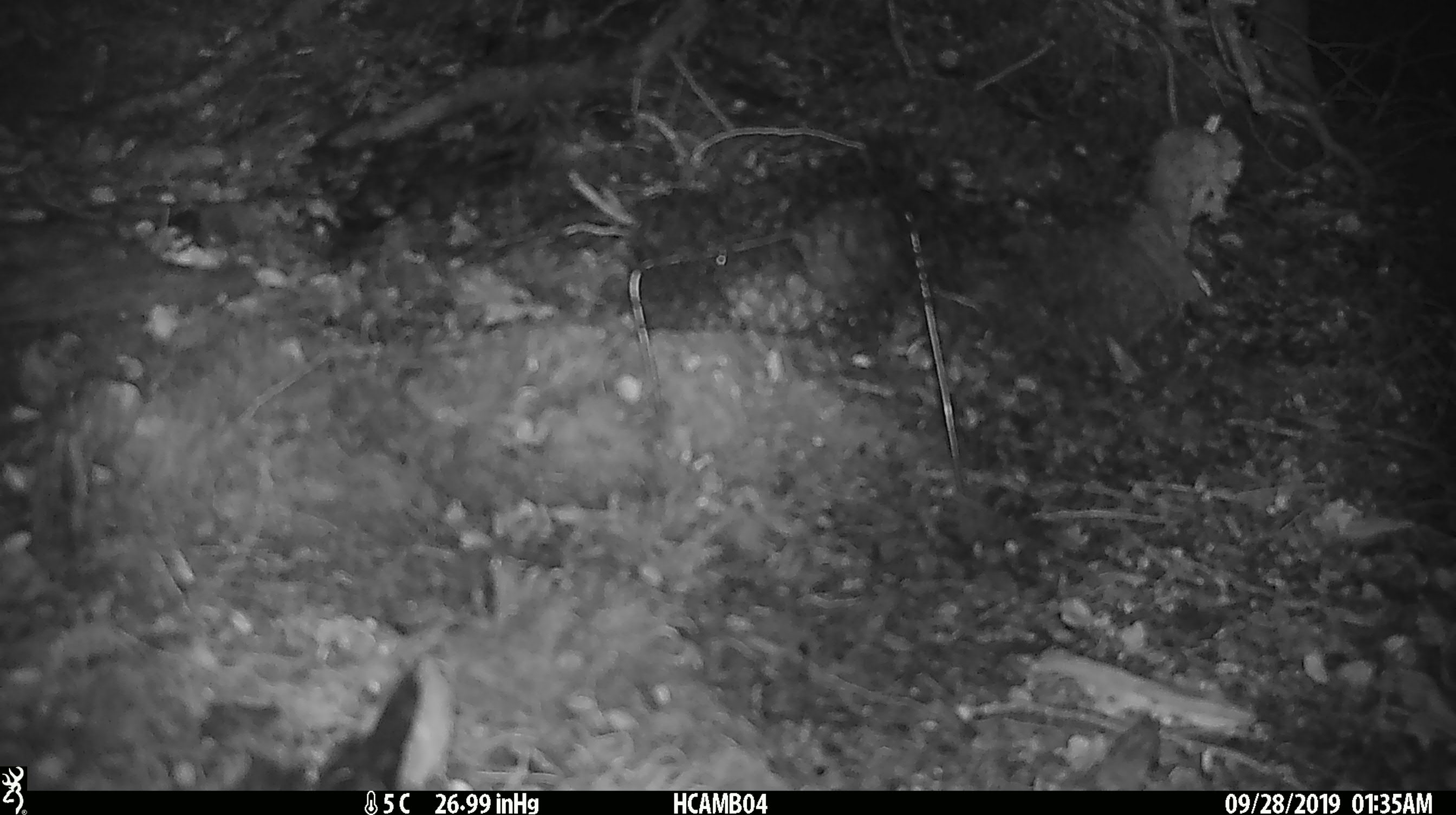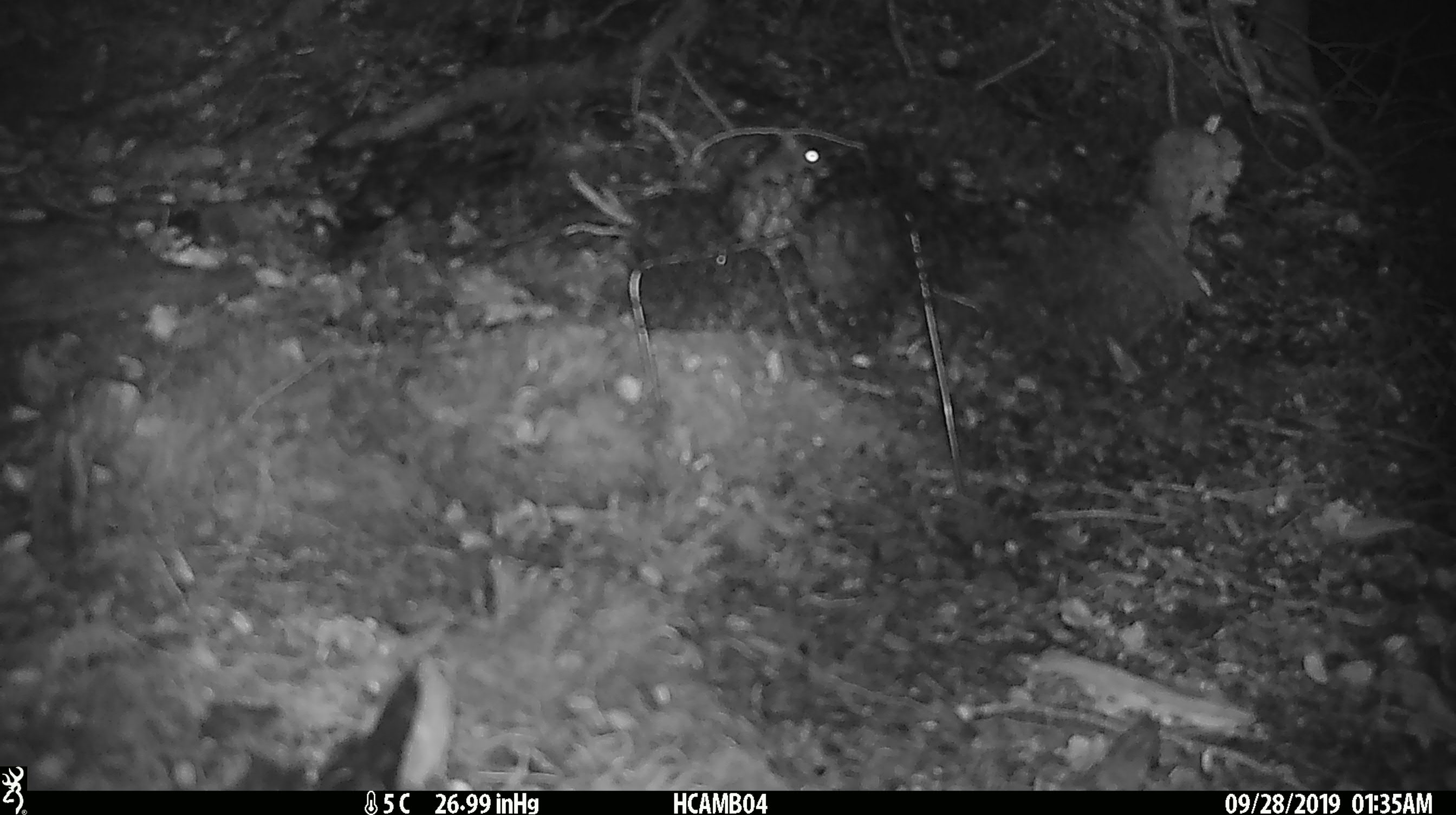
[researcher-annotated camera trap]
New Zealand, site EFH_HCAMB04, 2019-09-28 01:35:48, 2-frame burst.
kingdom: Animalia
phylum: Chordata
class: Mammalia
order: Rodentia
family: Muridae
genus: Mus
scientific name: Mus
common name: mouse